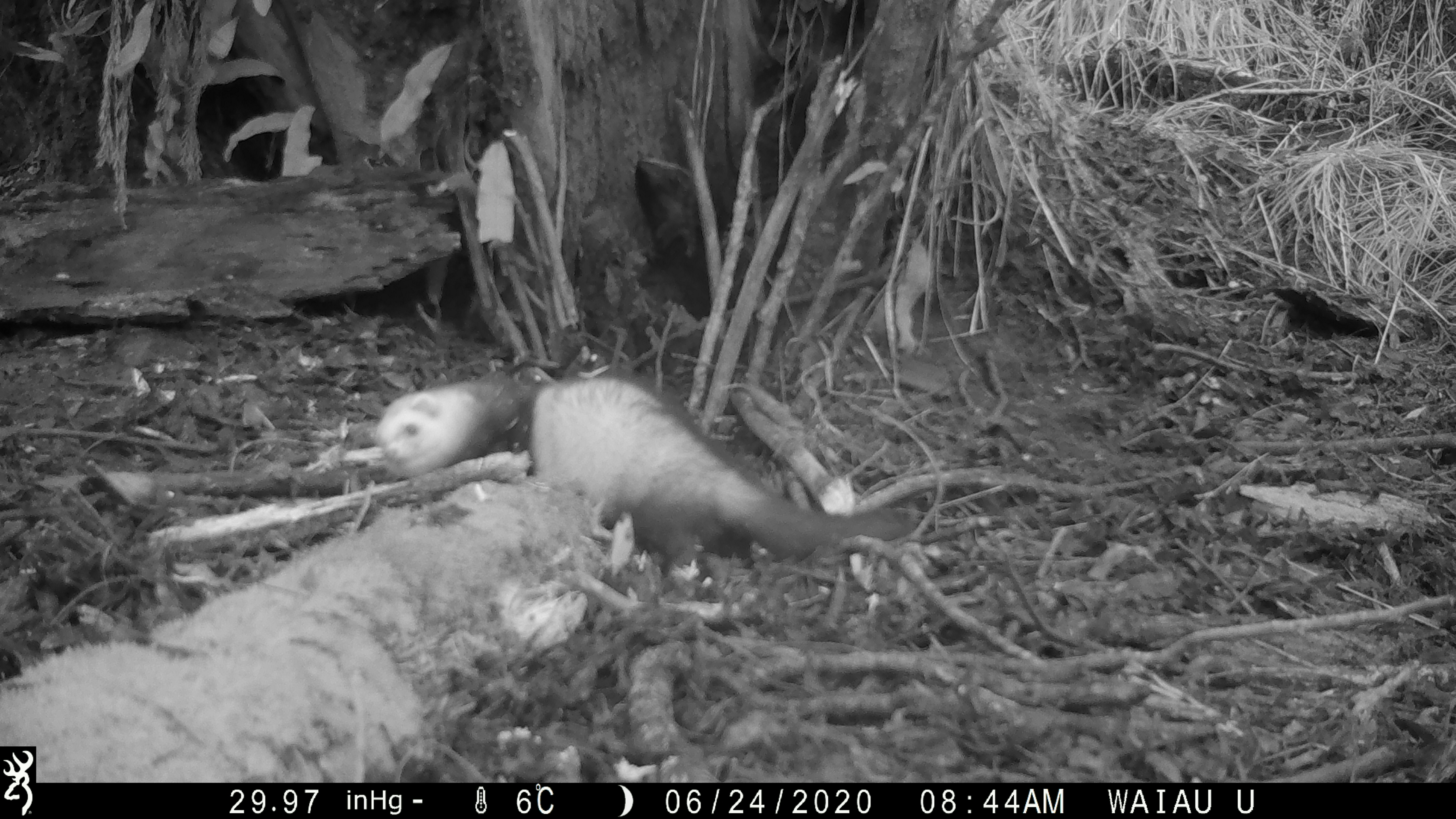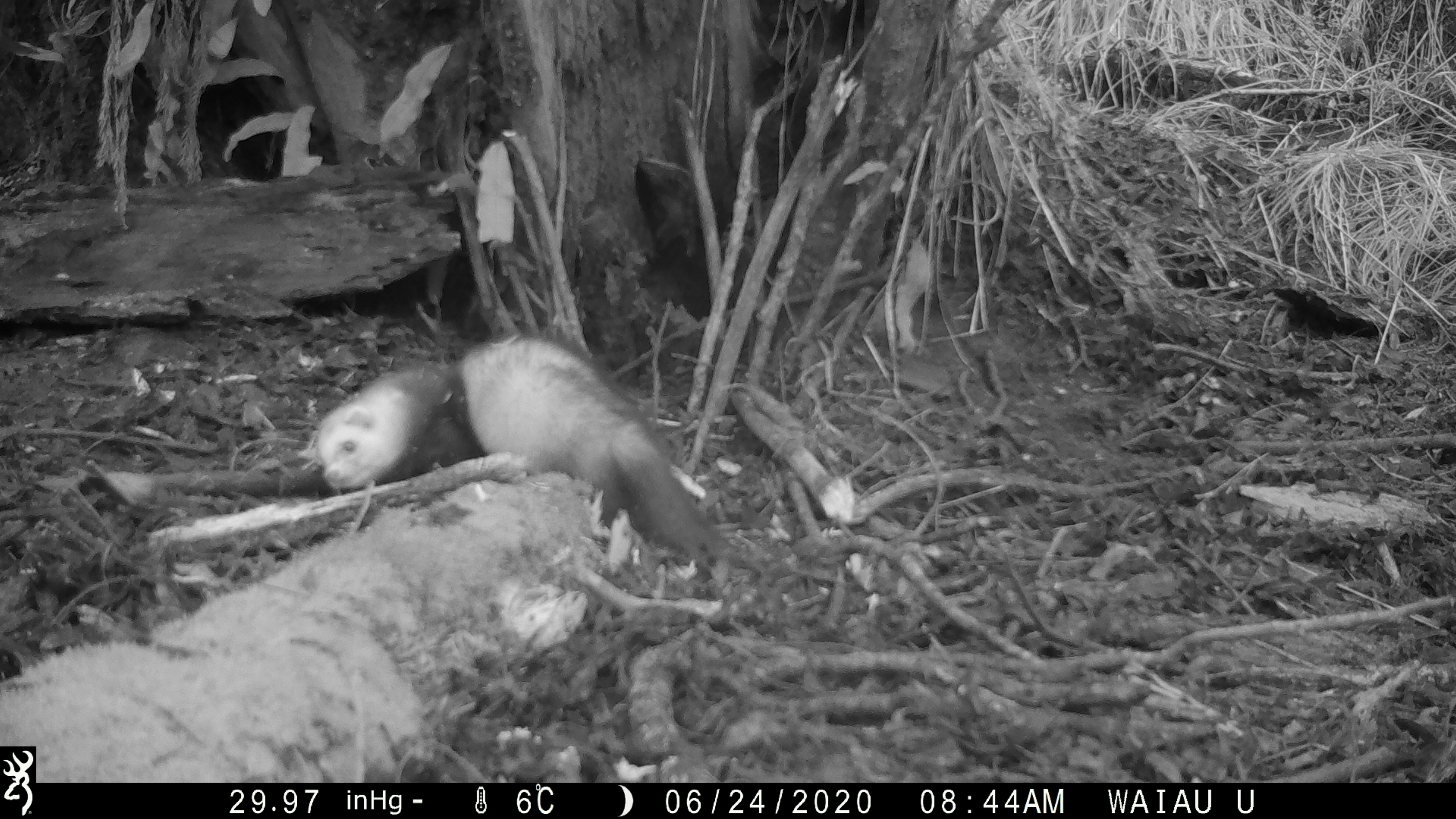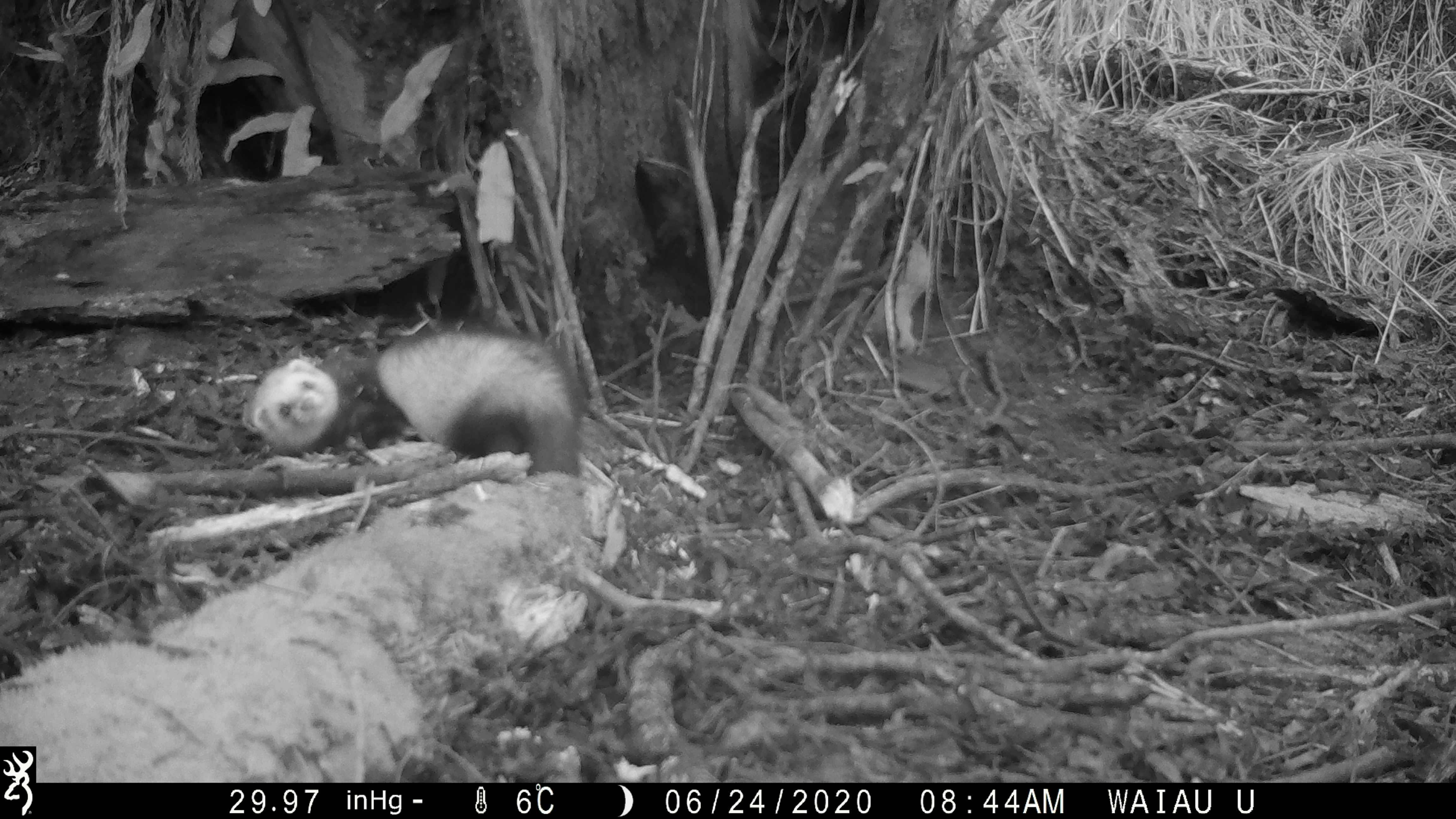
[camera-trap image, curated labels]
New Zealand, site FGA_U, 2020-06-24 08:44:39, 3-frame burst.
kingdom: Animalia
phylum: Chordata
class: Mammalia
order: Carnivora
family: Mustelidae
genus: Mustela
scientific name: Mustela furo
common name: ferret